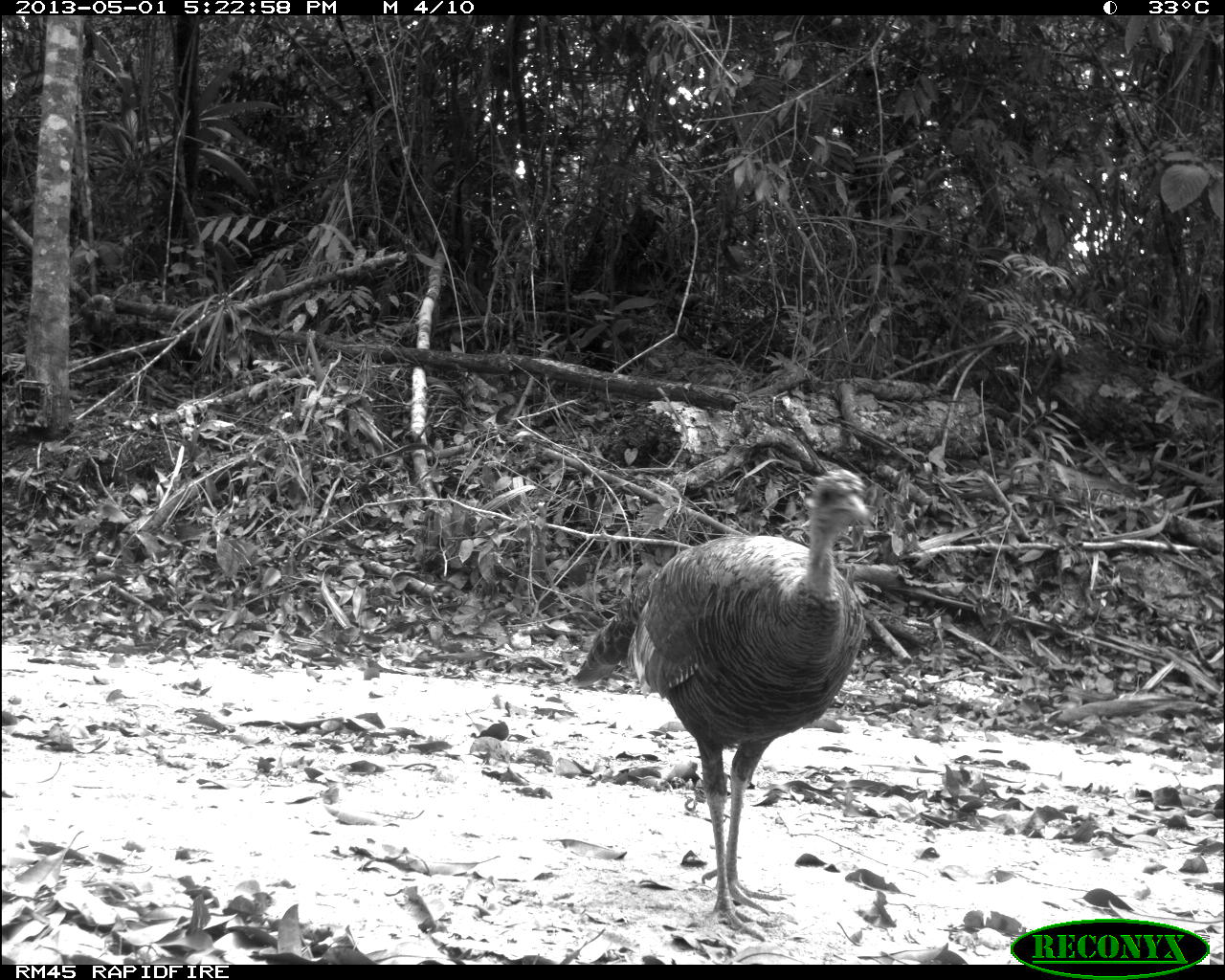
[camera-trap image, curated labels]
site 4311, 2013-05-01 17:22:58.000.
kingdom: Animalia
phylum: Chordata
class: Aves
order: Galliformes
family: Phasianidae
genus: Meleagris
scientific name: Meleagris ocellata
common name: ocellated turkey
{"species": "Meleagris ocellata (ocellated turkey)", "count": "1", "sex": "female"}